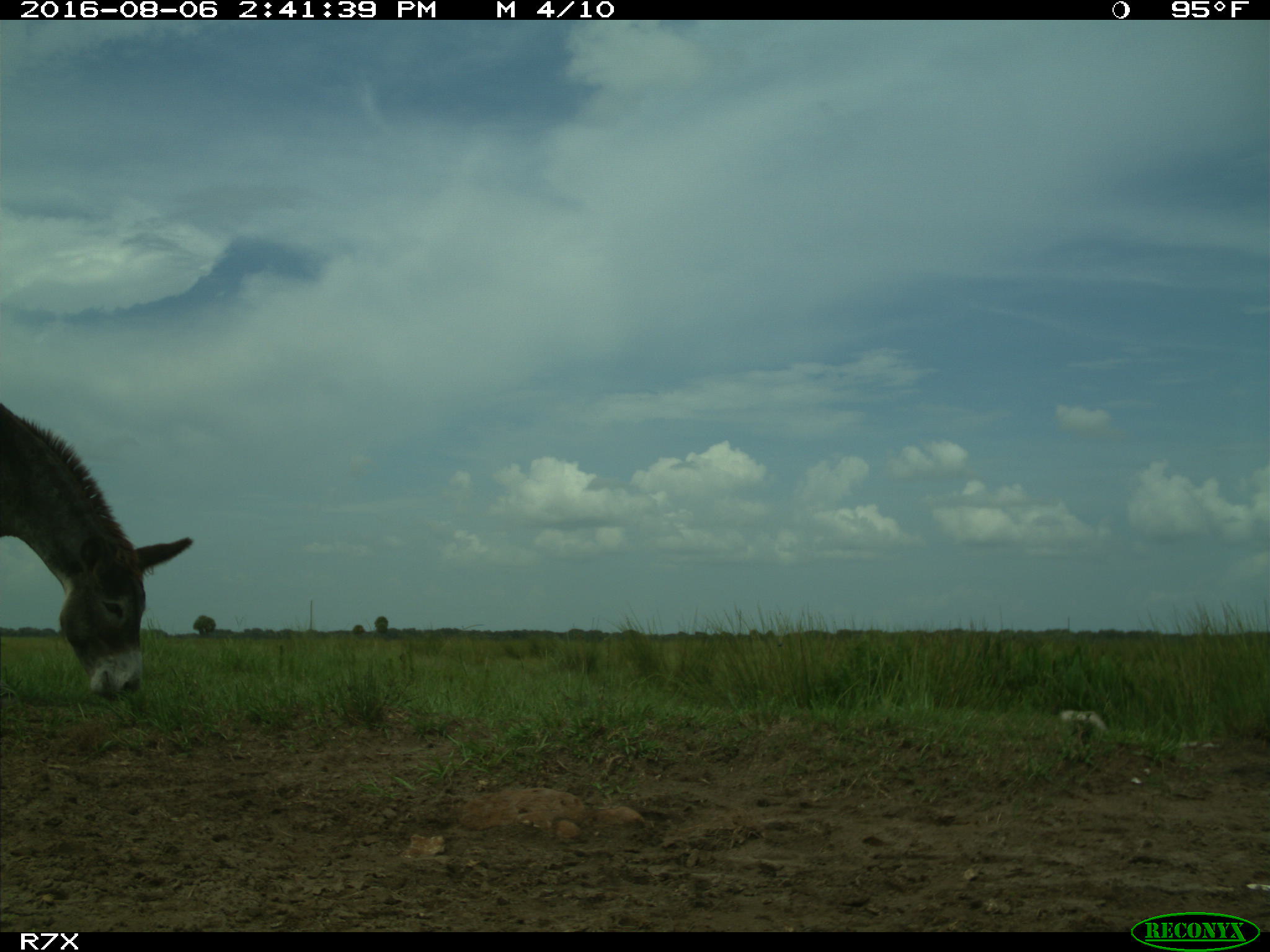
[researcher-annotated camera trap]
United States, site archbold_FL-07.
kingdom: Animalia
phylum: Chordata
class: Mammalia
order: Perissodactyla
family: Equidae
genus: Equus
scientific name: Equus africanus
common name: african wild ass